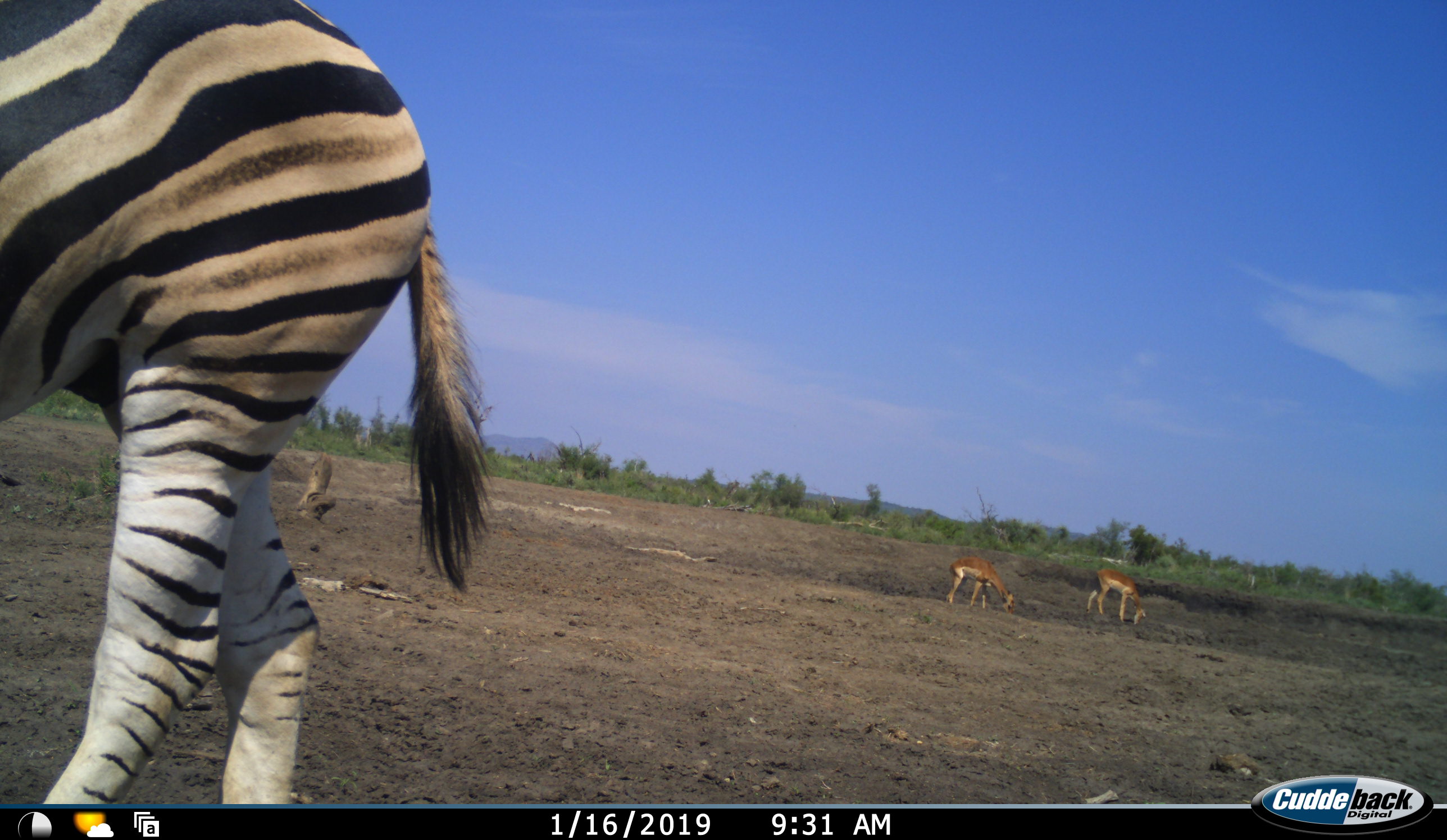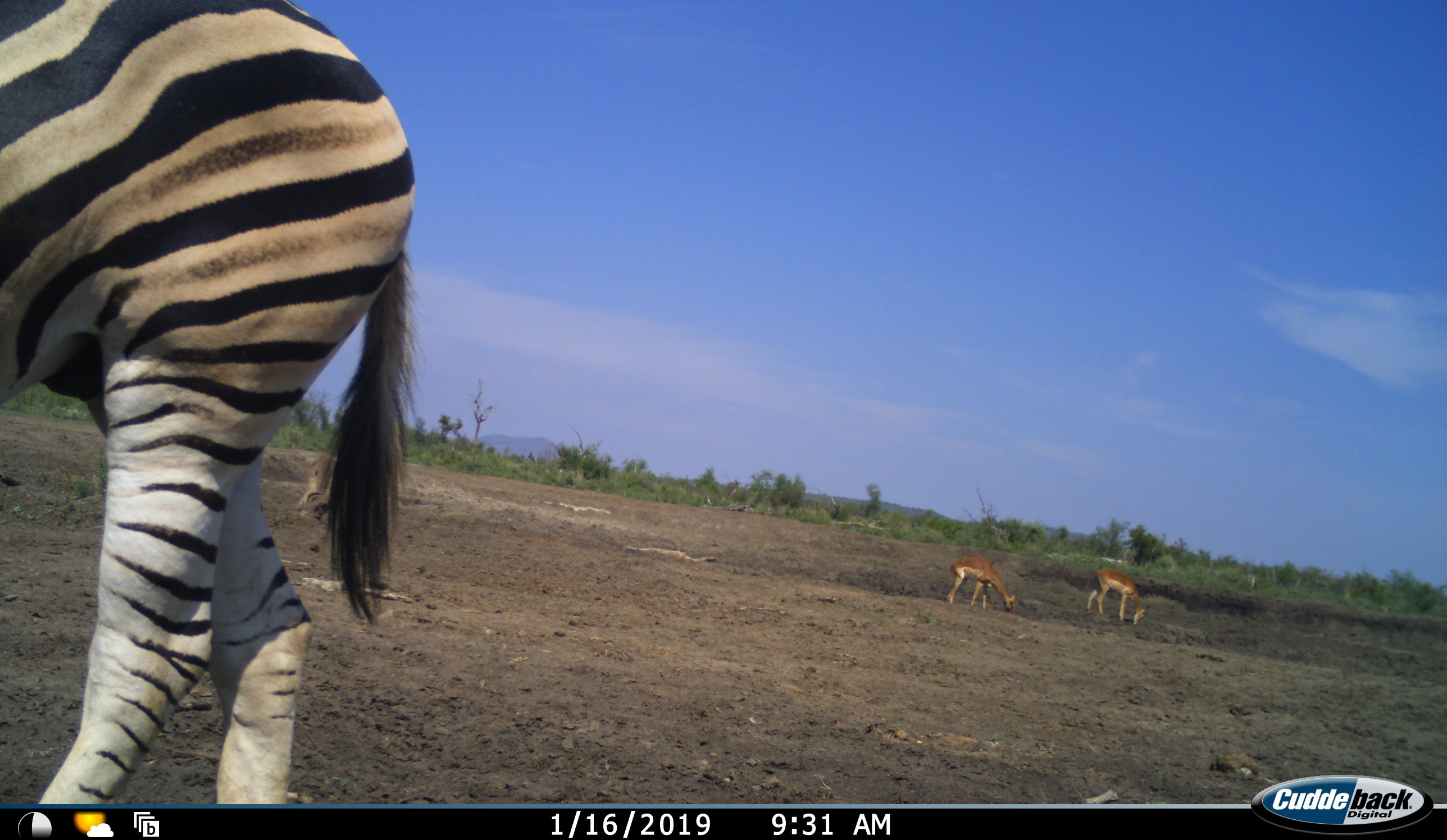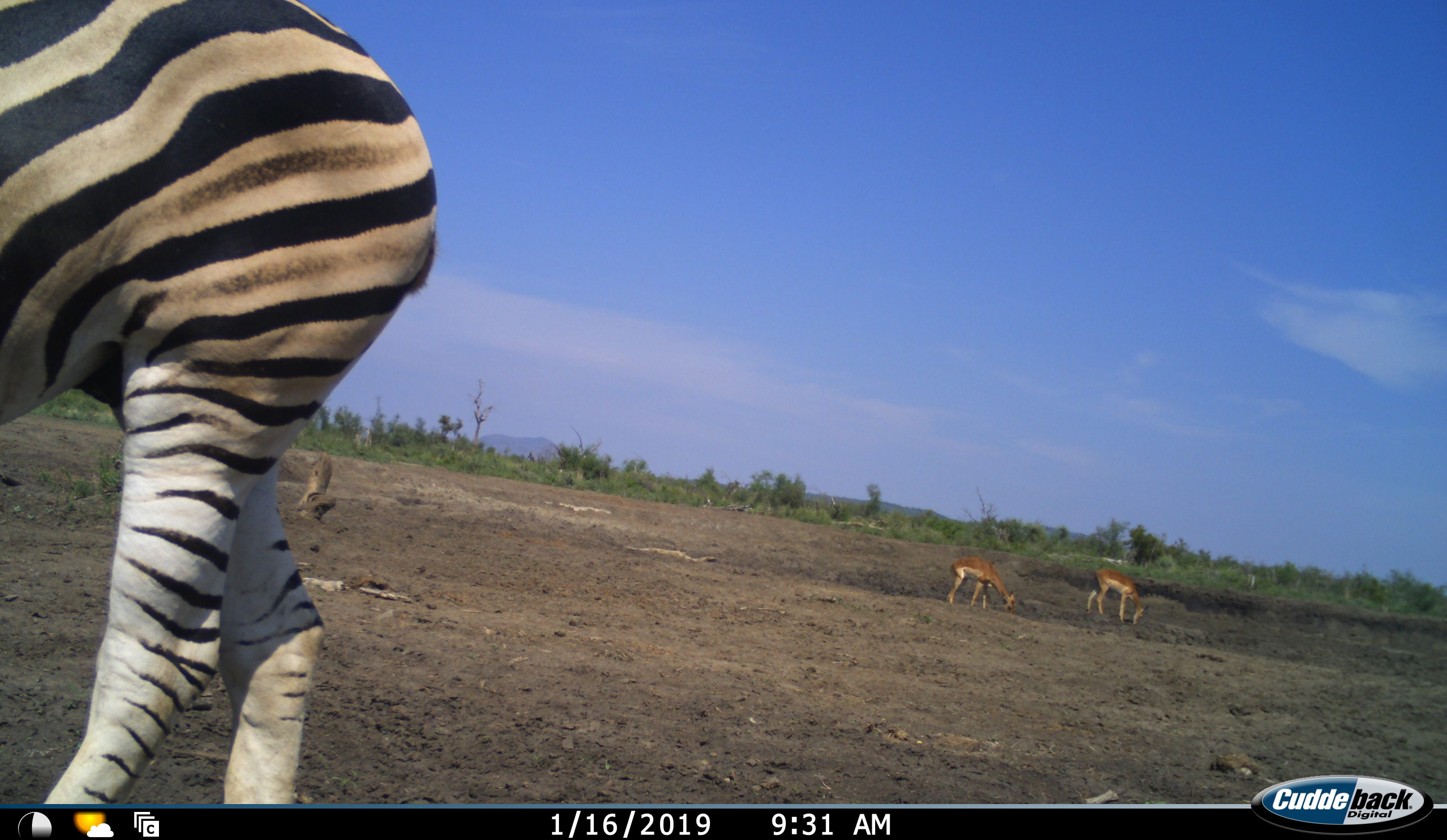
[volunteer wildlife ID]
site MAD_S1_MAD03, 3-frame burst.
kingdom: Animalia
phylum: Chordata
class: Mammalia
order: Artiodactyla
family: Bovidae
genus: Aepyceros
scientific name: Aepyceros melampus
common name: impala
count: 2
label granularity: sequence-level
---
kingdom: Animalia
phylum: Chordata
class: Mammalia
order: Perissodactyla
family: Equidae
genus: Equus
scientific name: Equus quagga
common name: plains zebra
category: zebraplains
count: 1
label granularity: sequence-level